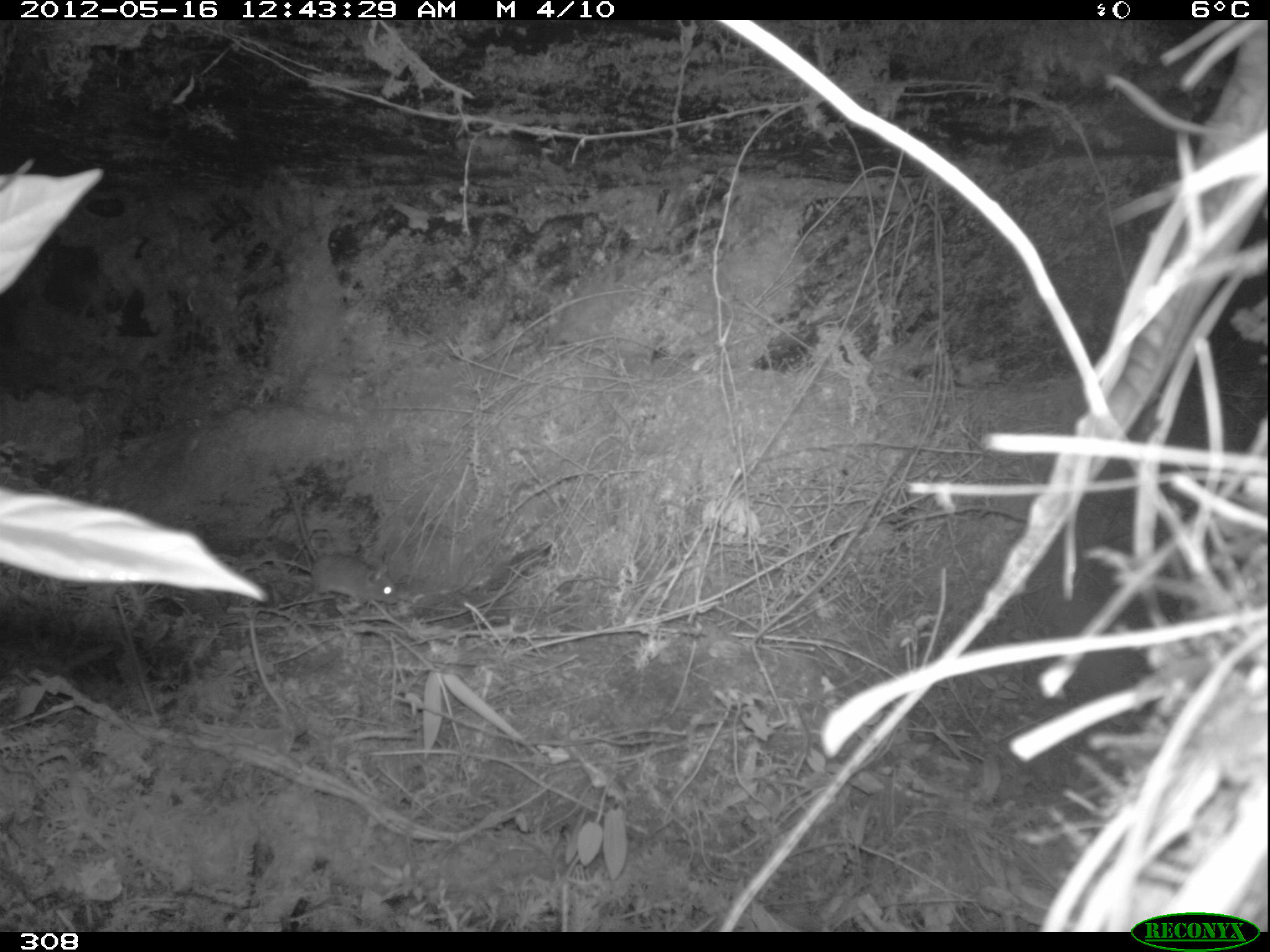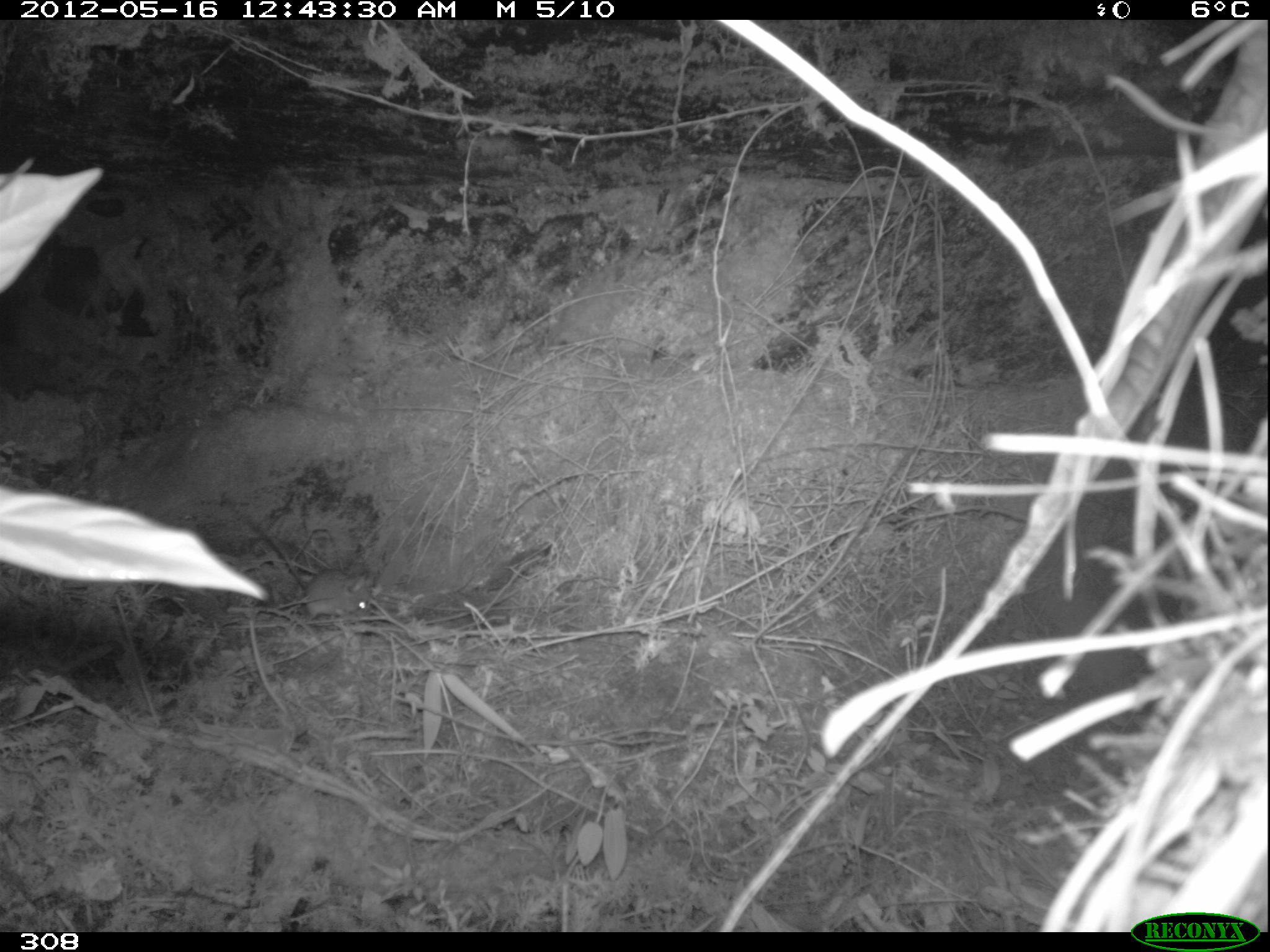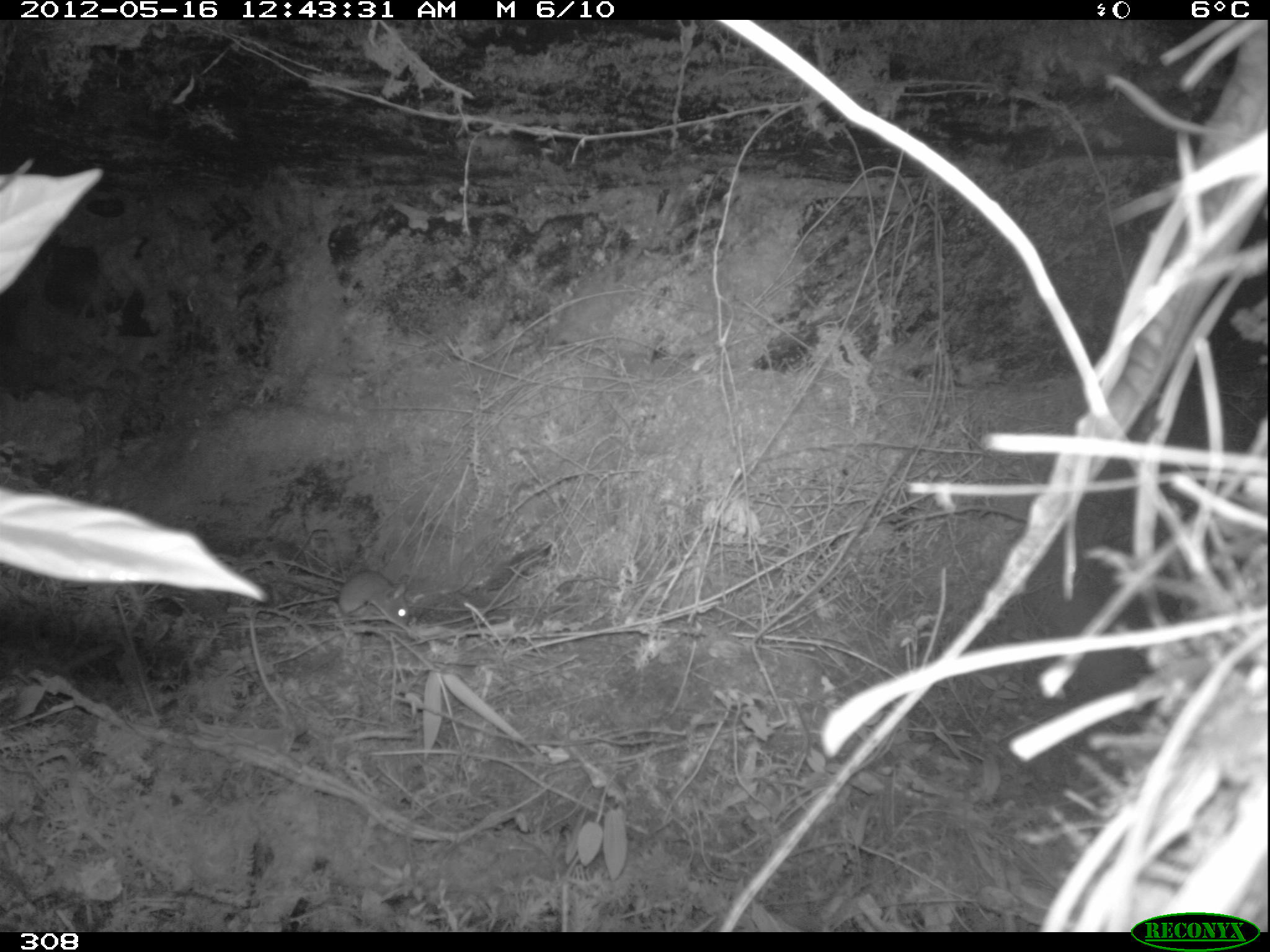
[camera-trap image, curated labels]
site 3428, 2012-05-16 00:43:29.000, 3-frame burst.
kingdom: Animalia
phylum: Chordata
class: Mammalia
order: Rodentia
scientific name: Rodentia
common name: rodents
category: unknown rodent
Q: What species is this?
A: Unknown rodent (rodents) (Rodentia).